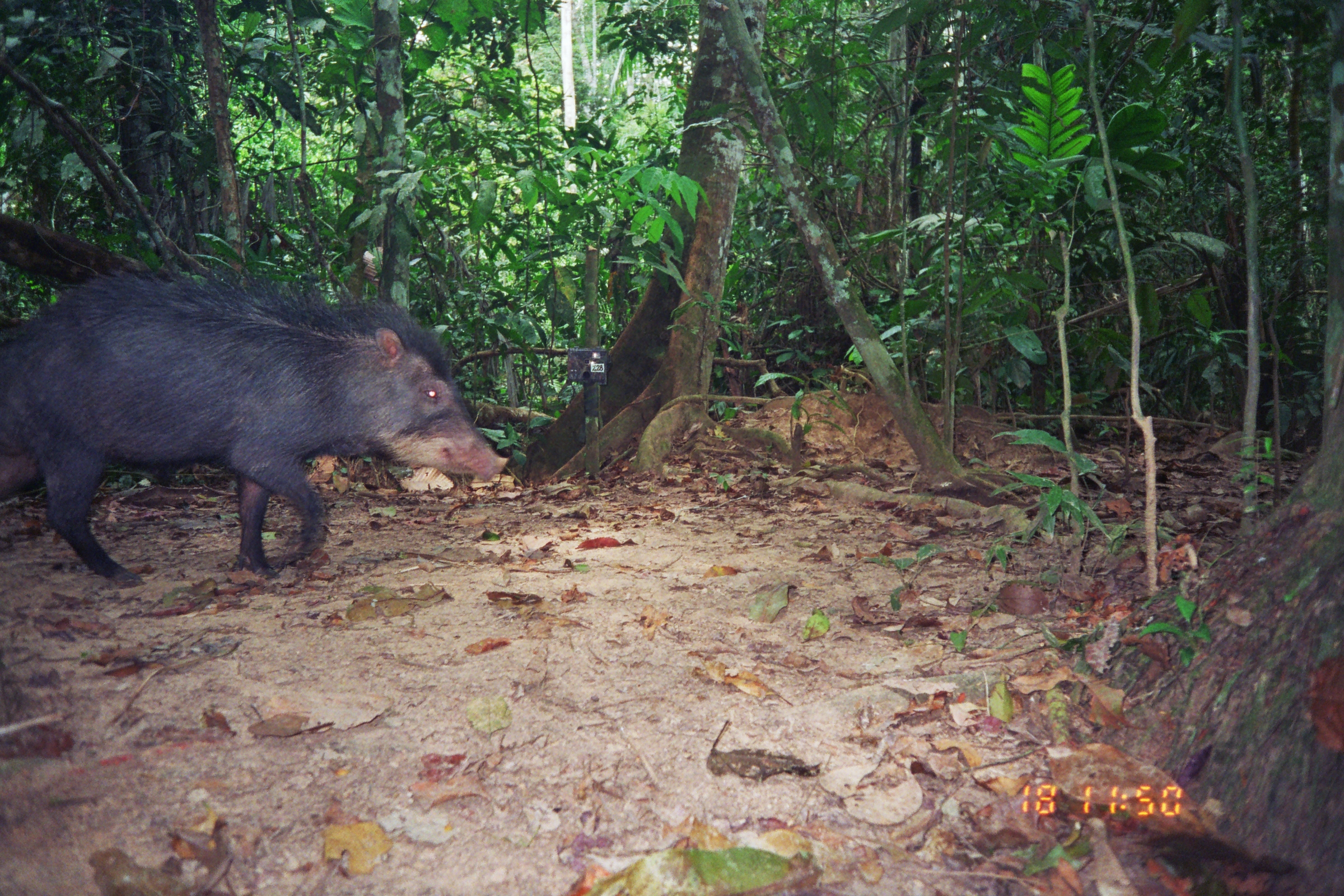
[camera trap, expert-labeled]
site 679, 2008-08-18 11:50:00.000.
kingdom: Animalia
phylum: Chordata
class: Mammalia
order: Artiodactyla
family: Tayassuidae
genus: Tayassu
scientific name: Tayassu pecari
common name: white-lipped peccary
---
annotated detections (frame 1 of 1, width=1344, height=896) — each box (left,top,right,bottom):
tayassu pecari: (0,260,509,588)